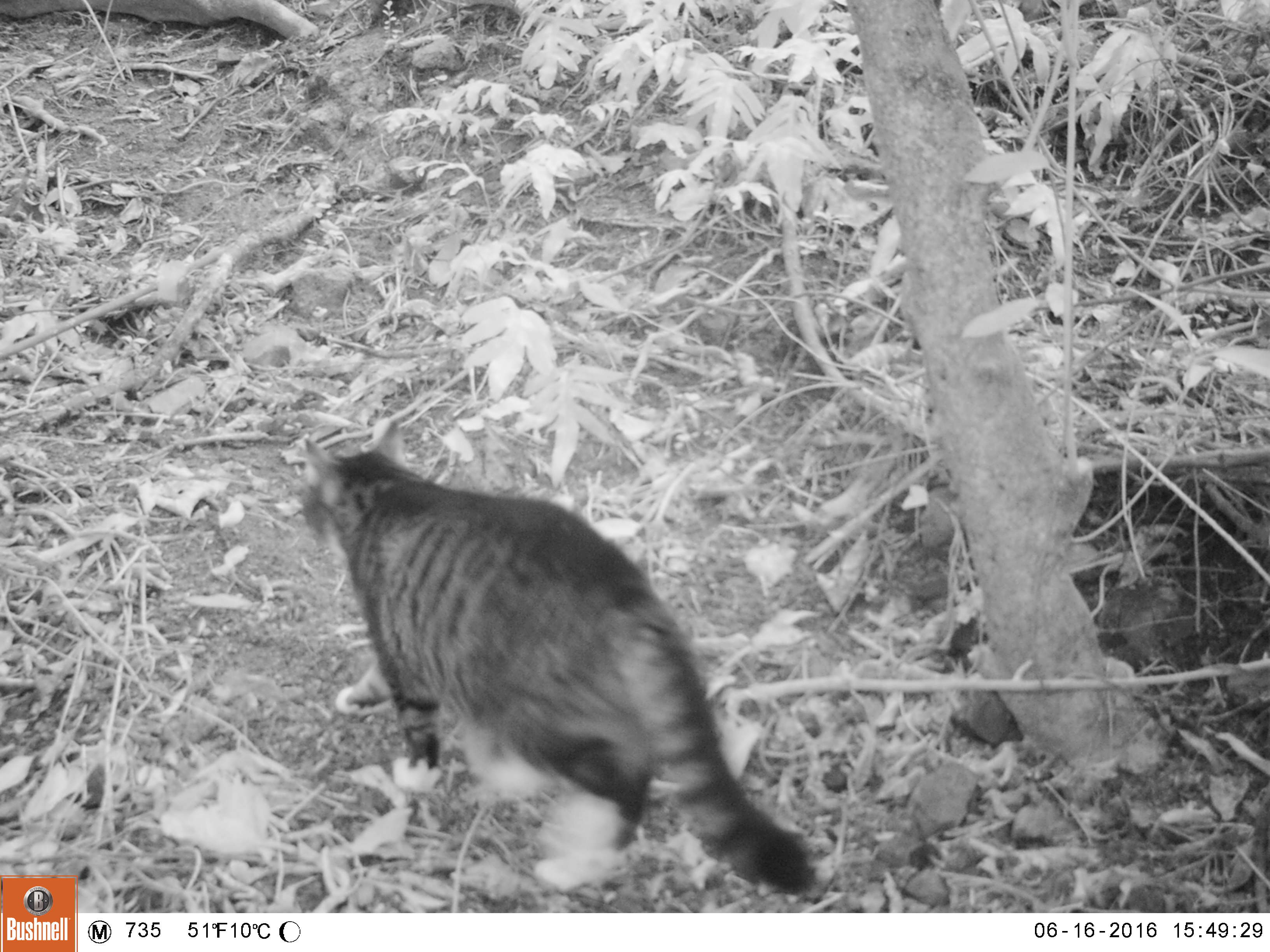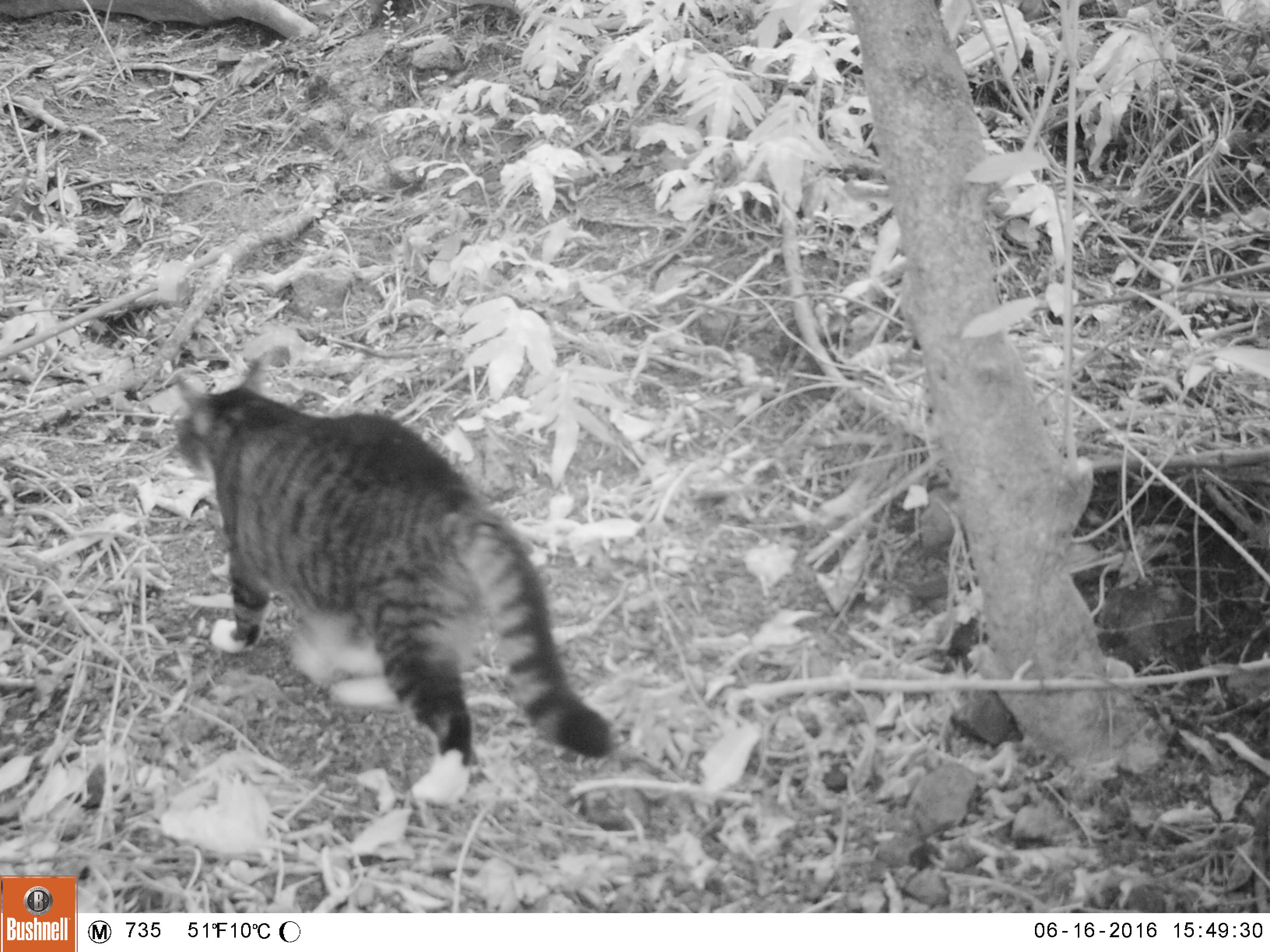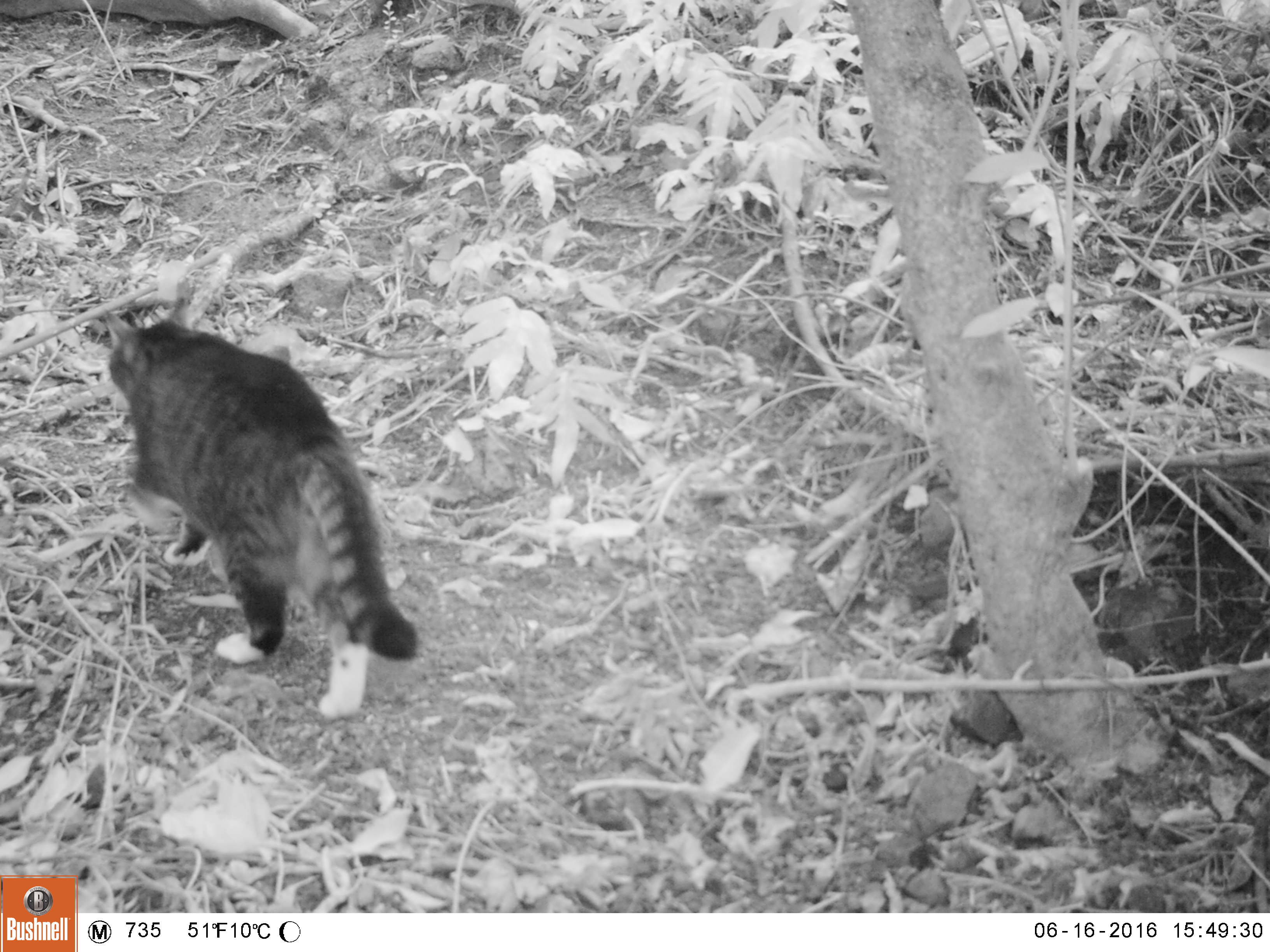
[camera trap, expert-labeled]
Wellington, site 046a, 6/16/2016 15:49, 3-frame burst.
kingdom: Animalia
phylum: Chordata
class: Mammalia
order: Carnivora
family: Felidae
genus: Felis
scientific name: Felis catus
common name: cat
Cat (Felis catus).